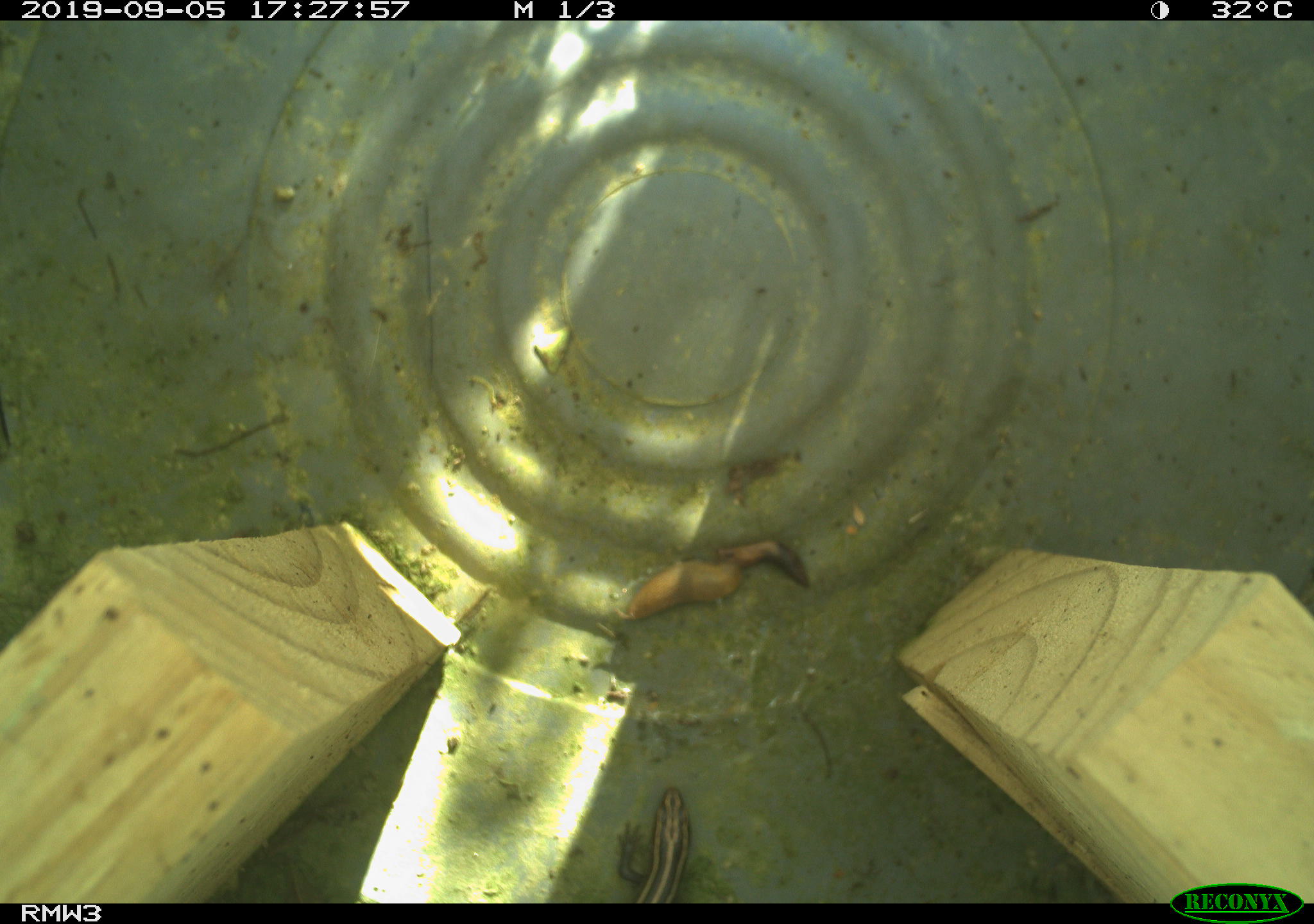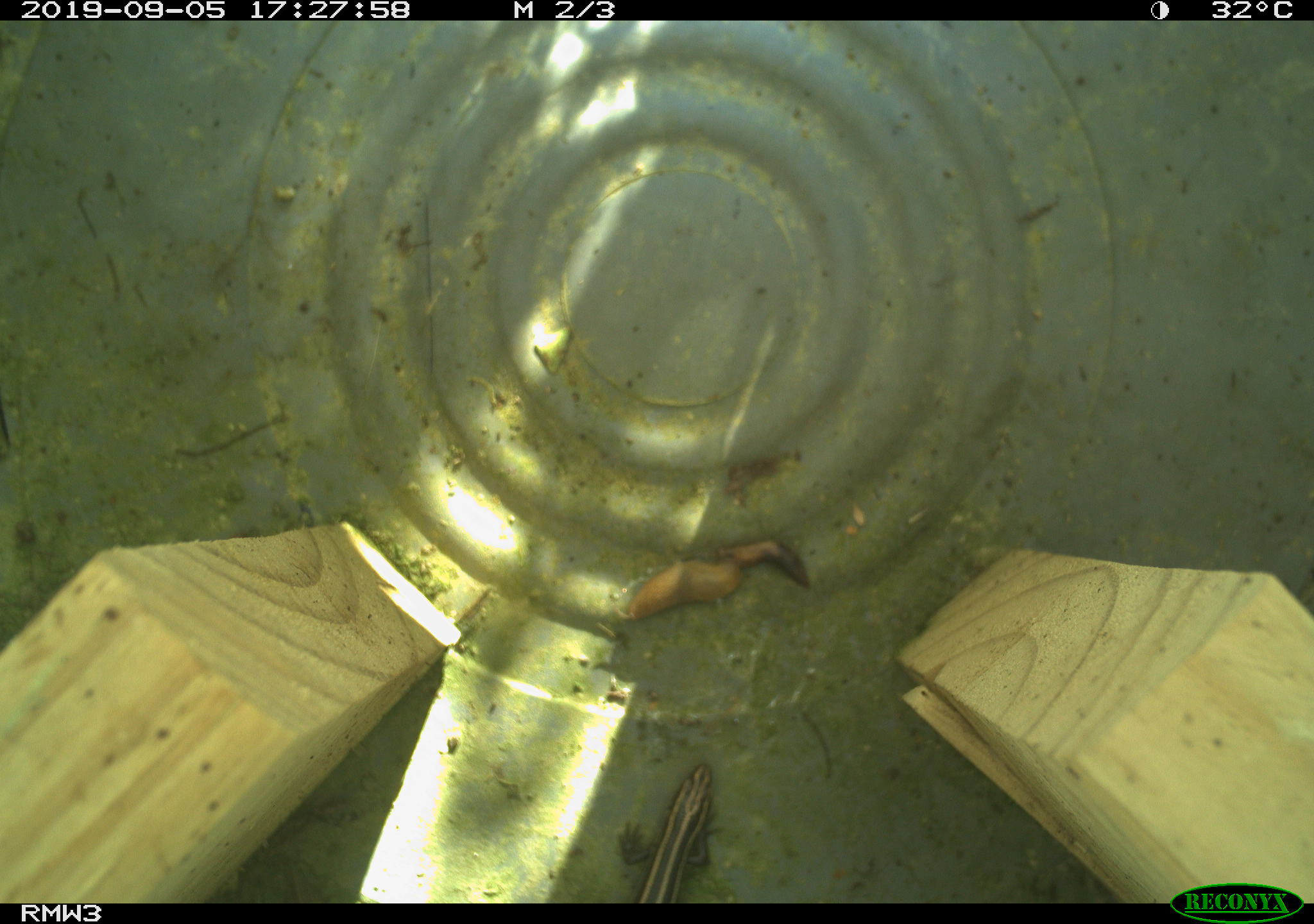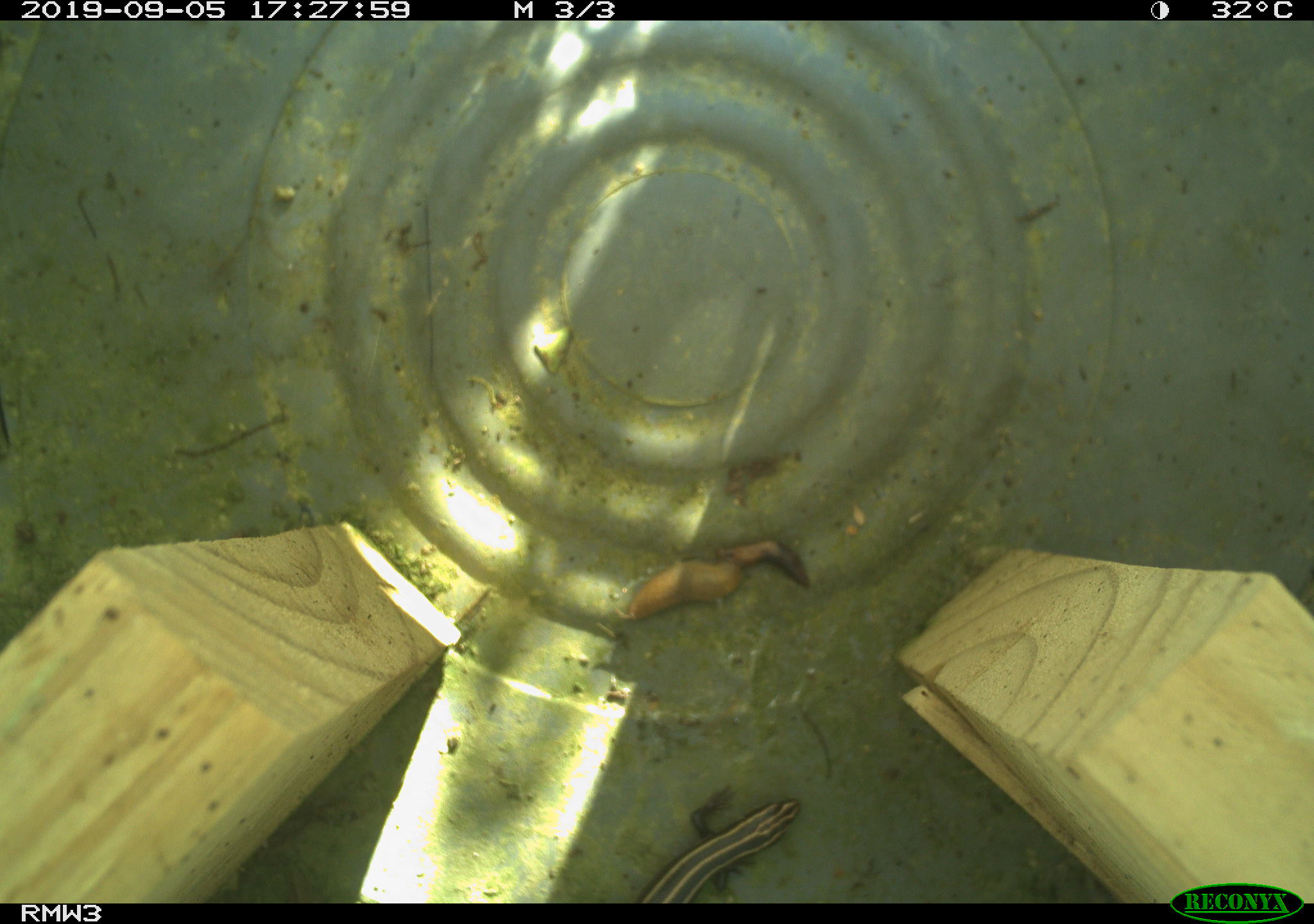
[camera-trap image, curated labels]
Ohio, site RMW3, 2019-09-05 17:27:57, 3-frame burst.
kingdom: Animalia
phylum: Chordata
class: Reptilia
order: Squamata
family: Scincidae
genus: Plestiodon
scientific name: Plestiodon fasciatus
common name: common five-lined skink